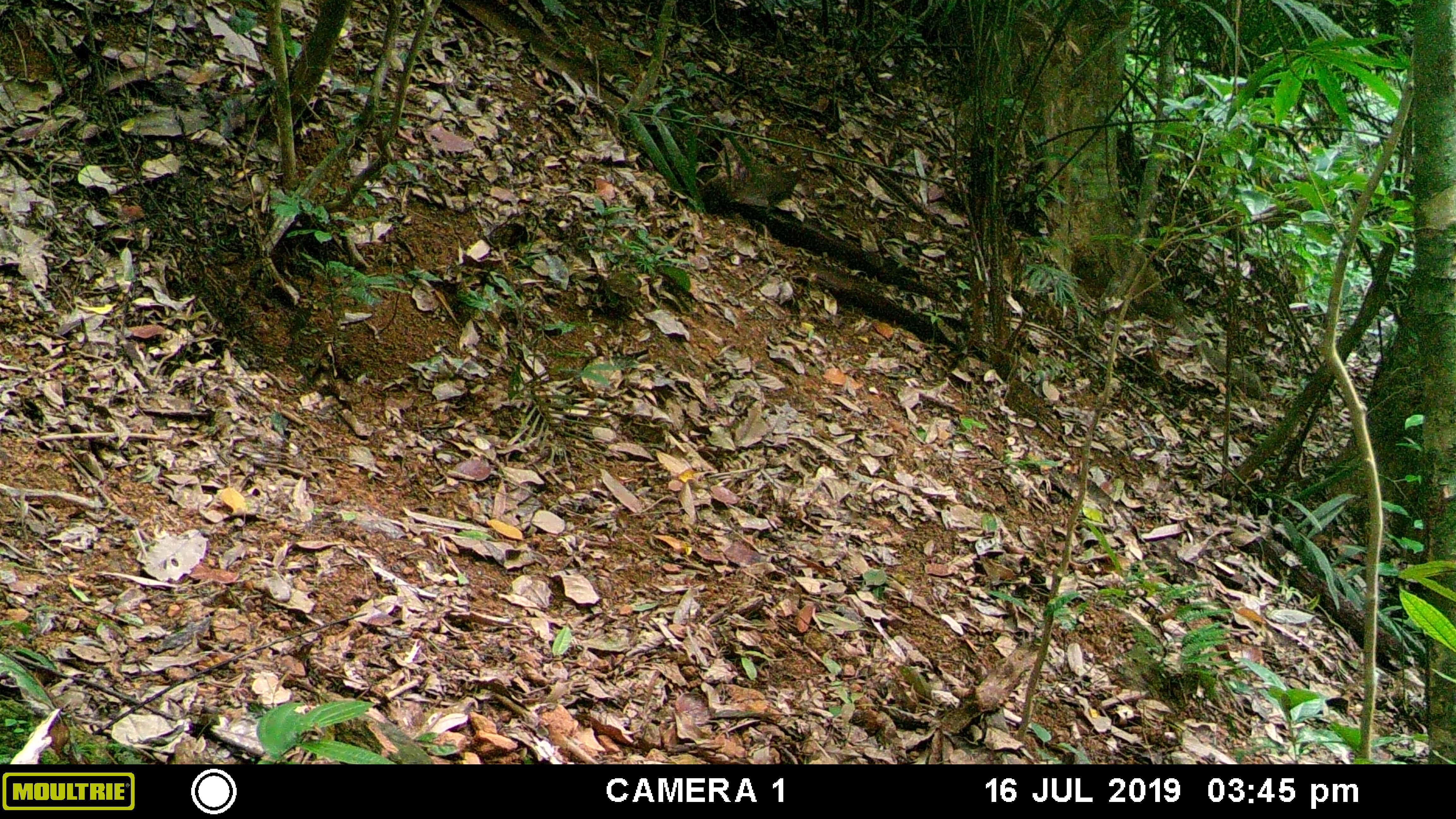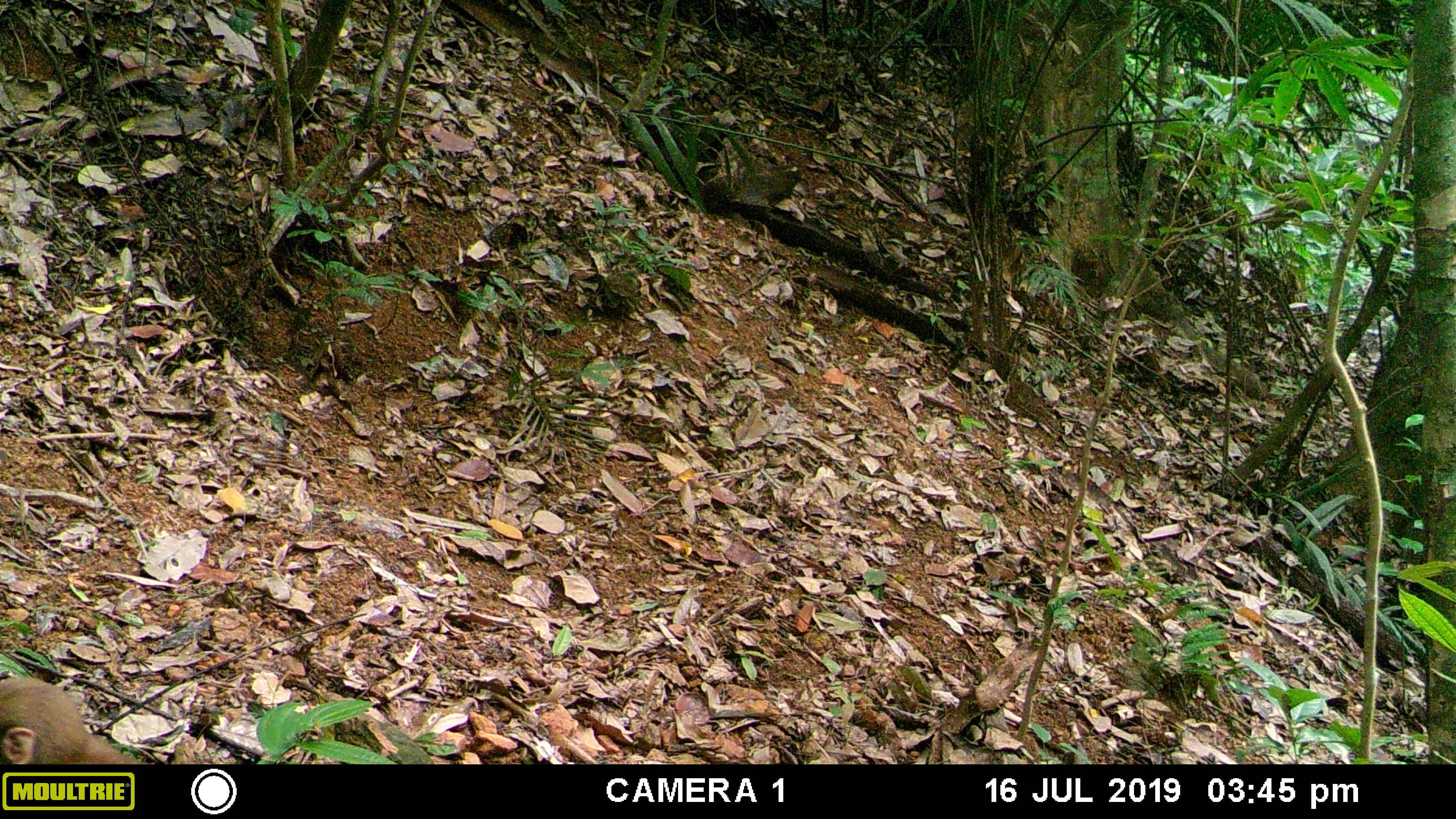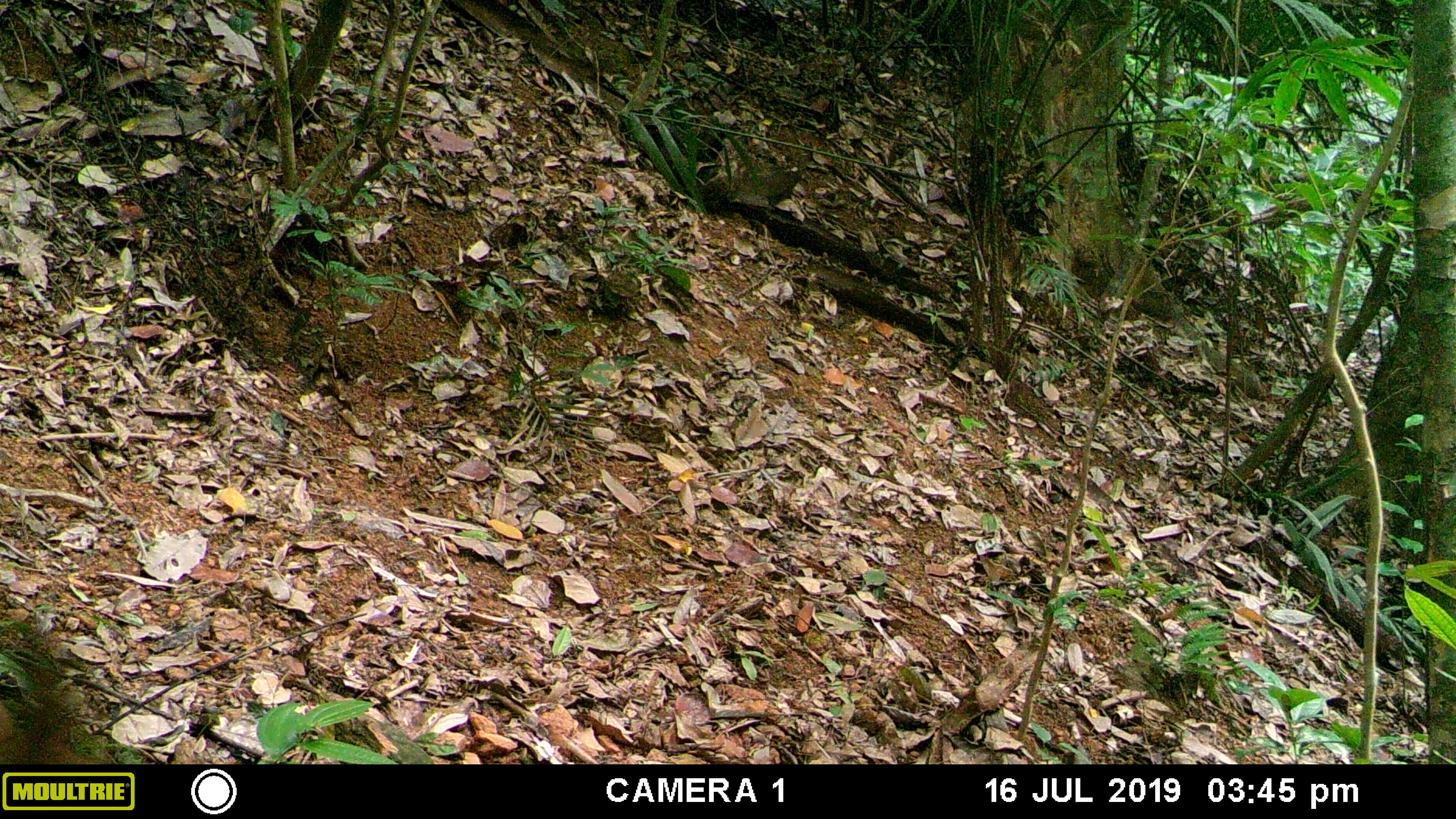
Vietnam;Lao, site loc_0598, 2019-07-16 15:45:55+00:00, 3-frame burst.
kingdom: Animalia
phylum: Chordata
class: Mammalia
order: Primates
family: Cercopithecidae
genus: Macaca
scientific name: Macaca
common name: macaque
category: unidentified macaque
Unidentified macaque (macaque) (Macaca). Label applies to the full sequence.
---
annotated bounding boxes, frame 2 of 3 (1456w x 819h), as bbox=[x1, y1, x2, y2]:
unidentified macaque: bbox=[0, 677, 140, 764]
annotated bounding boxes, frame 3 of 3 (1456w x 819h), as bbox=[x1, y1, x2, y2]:
unidentified macaque: bbox=[0, 673, 118, 764]